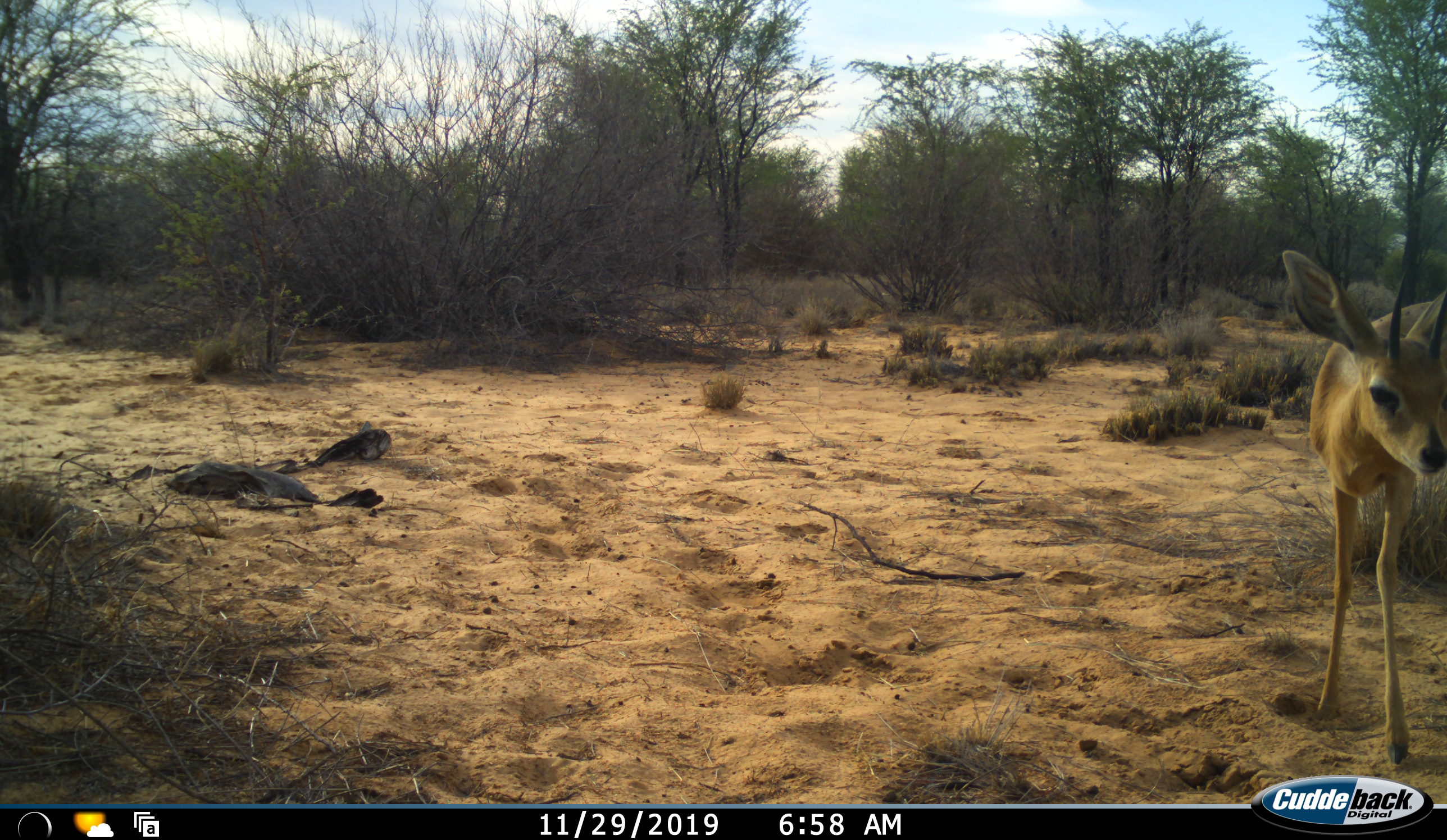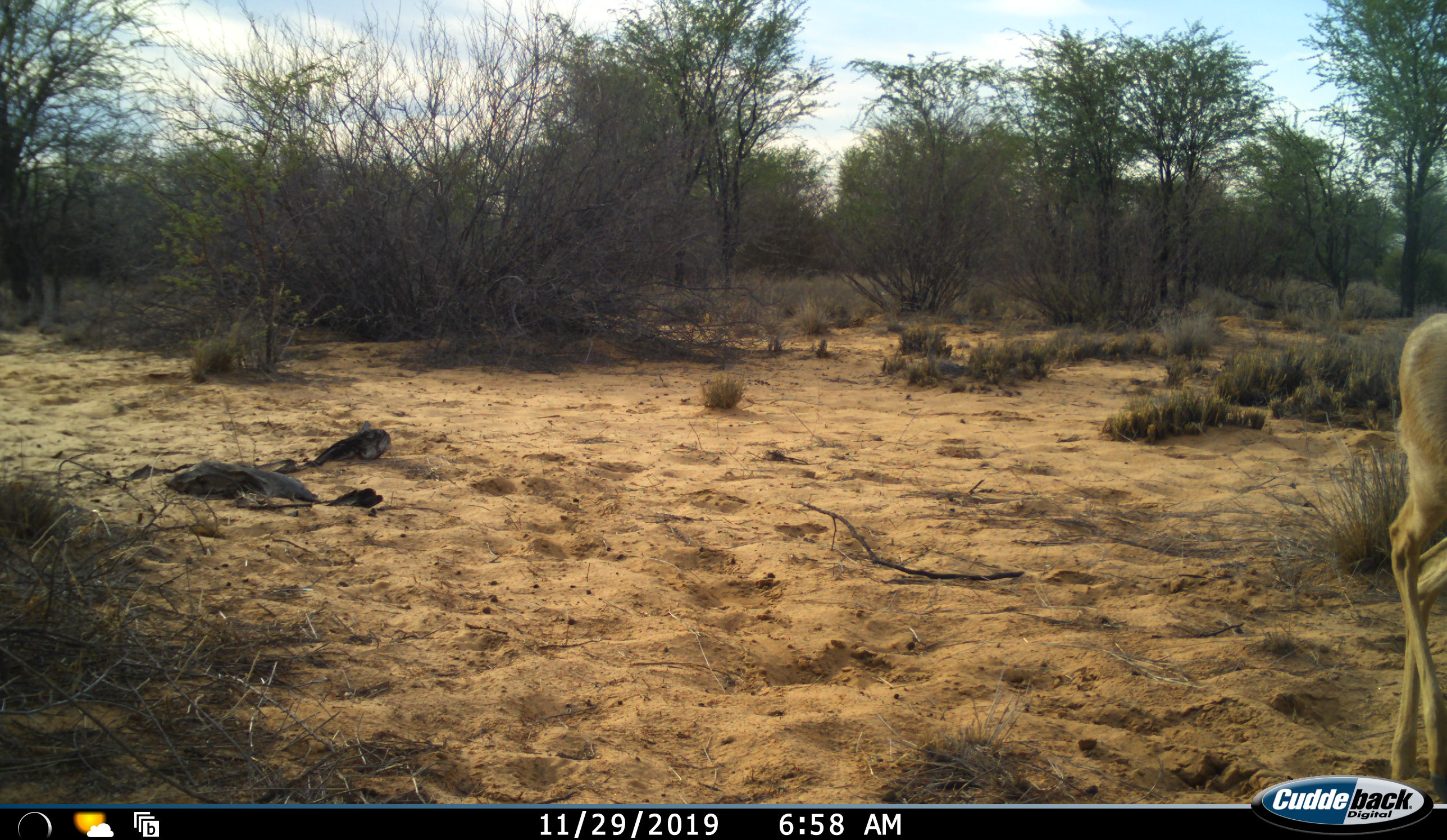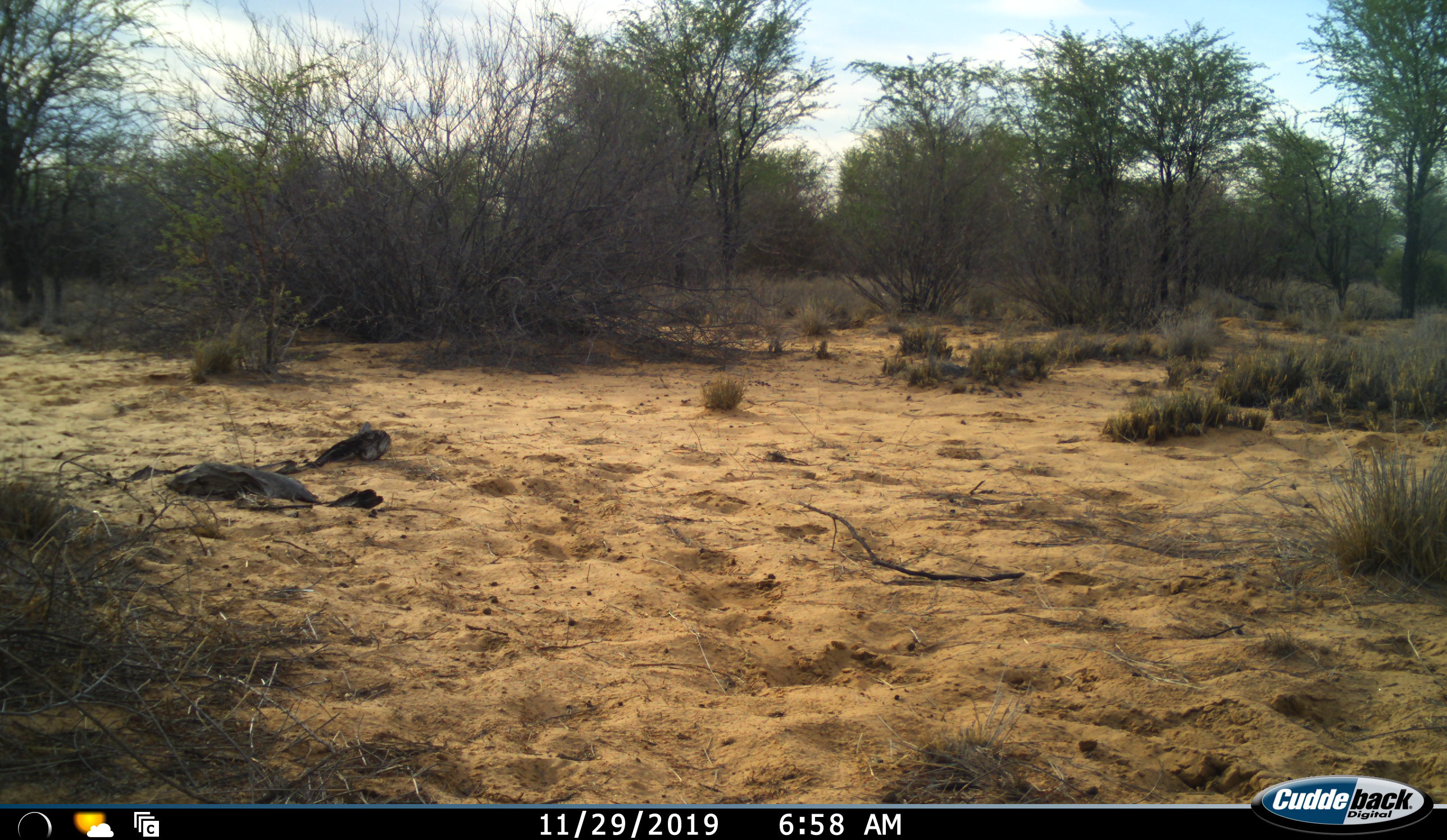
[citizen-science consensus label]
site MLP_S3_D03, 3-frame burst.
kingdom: Animalia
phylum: Chordata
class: Mammalia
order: Artiodactyla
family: Bovidae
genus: Raphicerus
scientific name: Raphicerus campestris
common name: steenbok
Steenbok (Raphicerus campestris), count 1. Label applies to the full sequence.